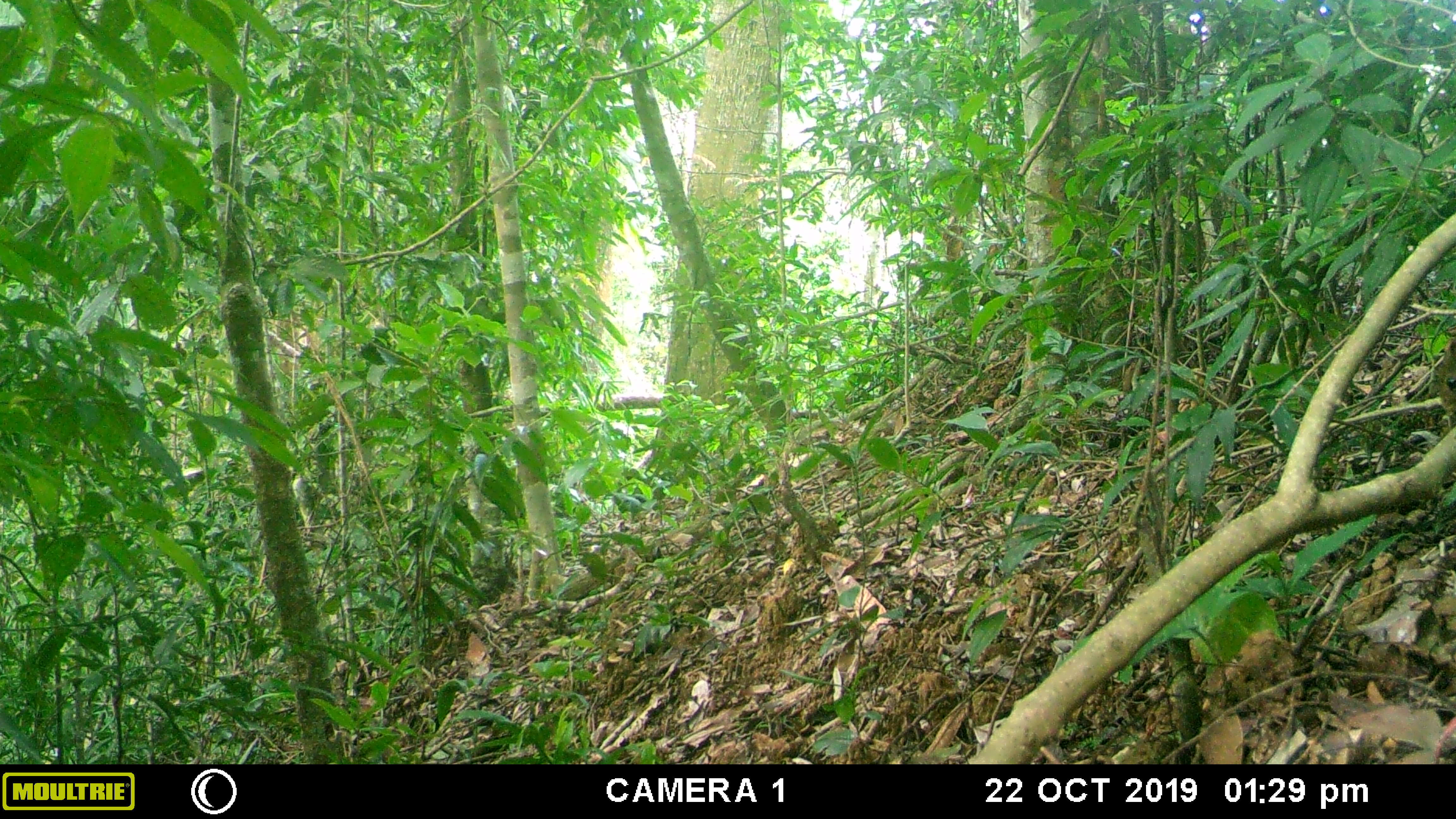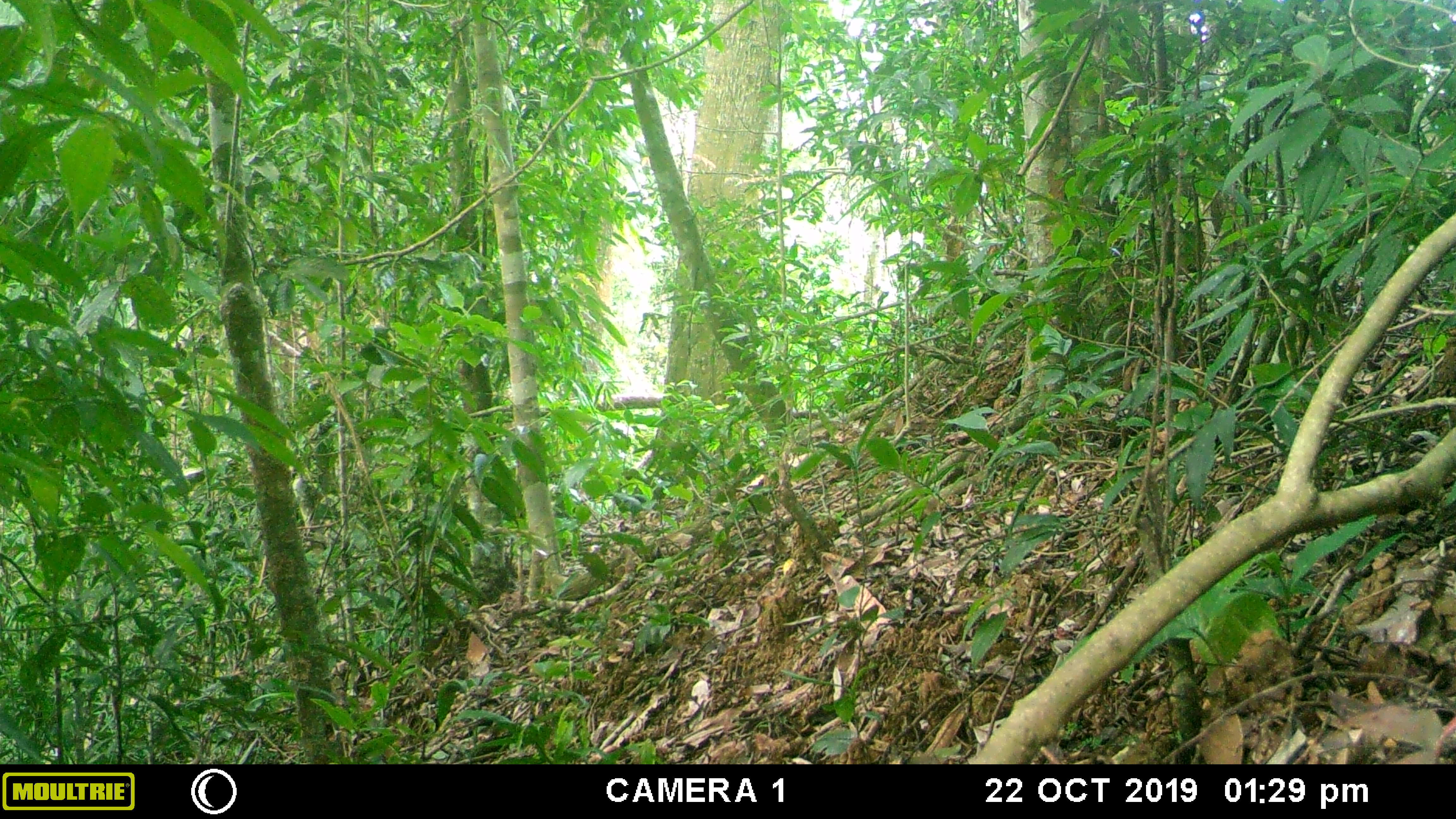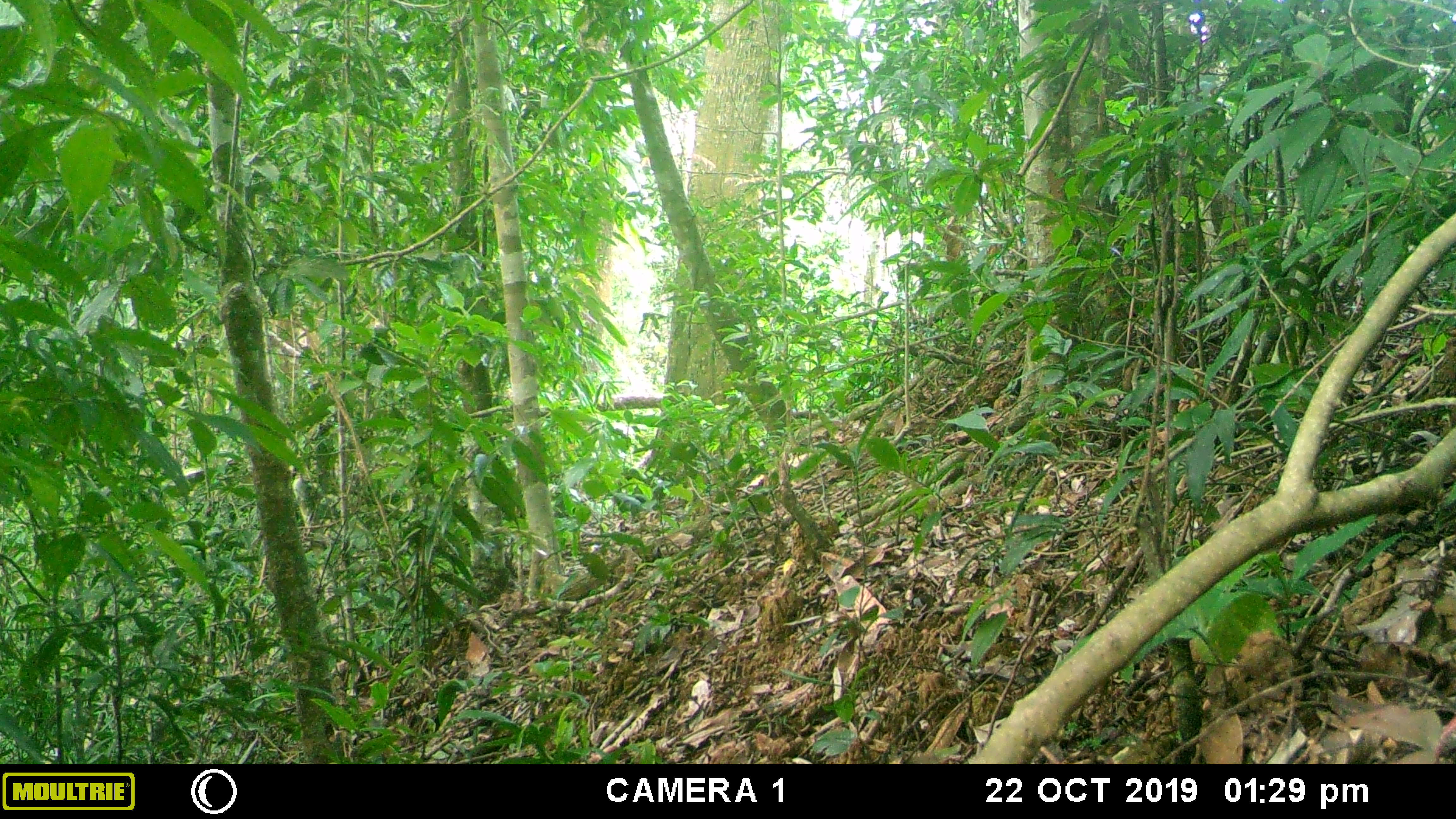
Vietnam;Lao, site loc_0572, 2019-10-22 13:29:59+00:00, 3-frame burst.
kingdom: Animalia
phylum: Chordata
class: Mammalia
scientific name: Mammalia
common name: mammal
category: unidentified small mammal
Unidentified small mammal (mammal) (Mammalia). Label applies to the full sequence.